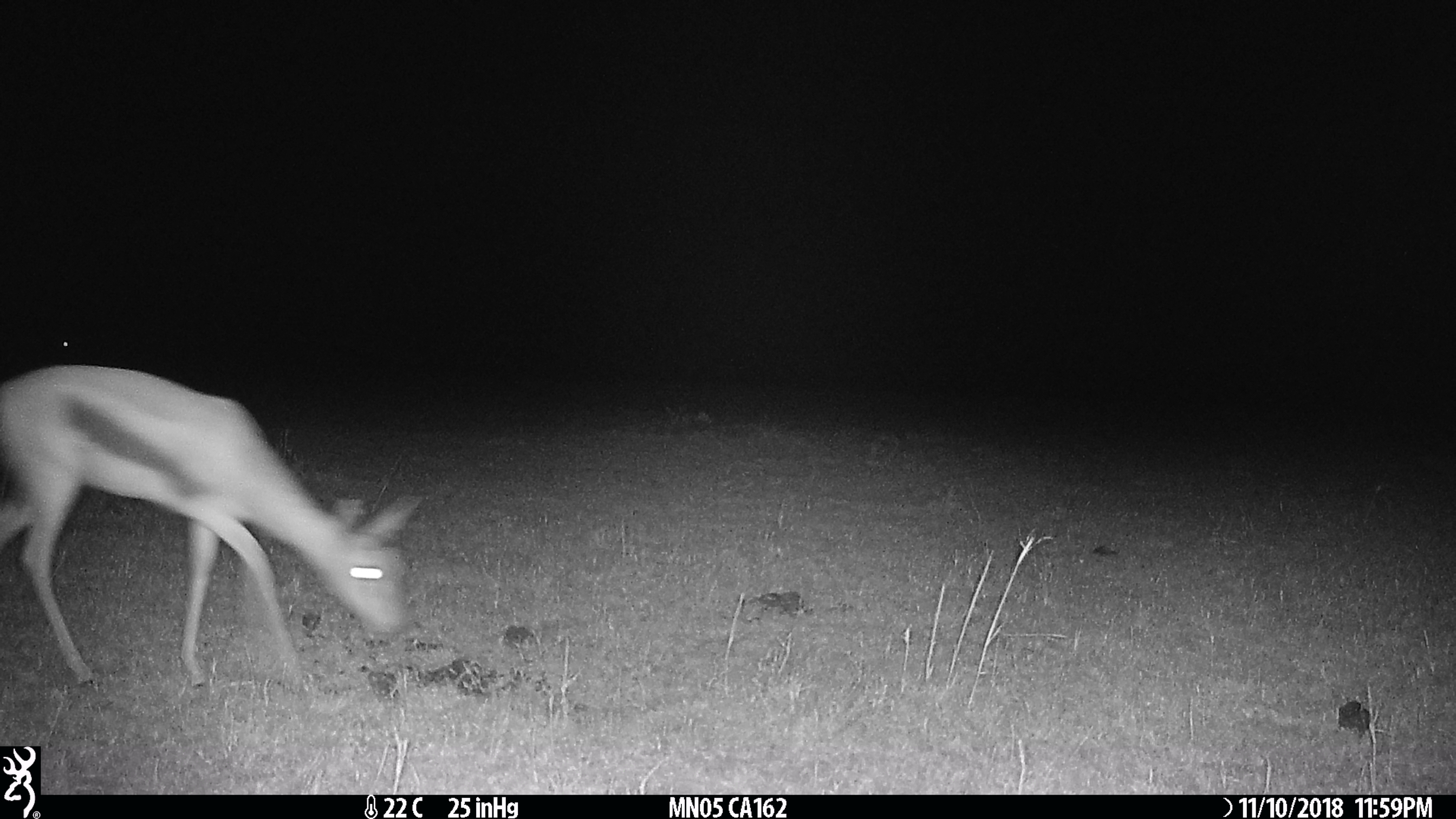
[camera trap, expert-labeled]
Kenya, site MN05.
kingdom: Animalia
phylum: Chordata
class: Mammalia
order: Artiodactyla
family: Bovidae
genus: Eudorcas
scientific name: Eudorcas thomsonii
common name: thomon's gazelle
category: gazelle thomsons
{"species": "gazelle thomsons (thomon's gazelle) (Eudorcas thomsonii)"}